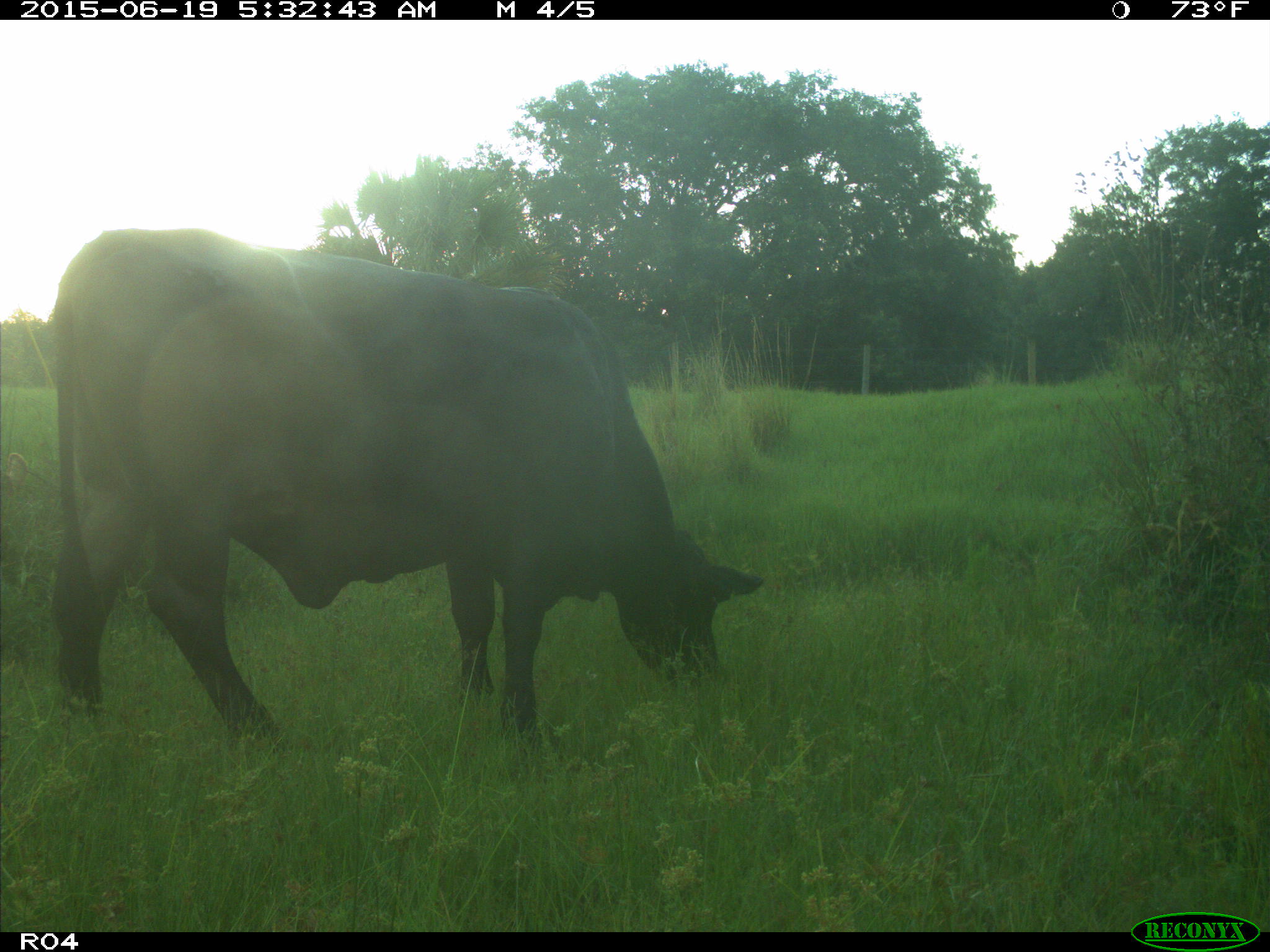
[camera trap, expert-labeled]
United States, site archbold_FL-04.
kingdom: Animalia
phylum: Chordata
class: Mammalia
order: Artiodactyla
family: Bovidae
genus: Bos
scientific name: Bos taurus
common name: domestic cow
Bos taurus (domestic cow).